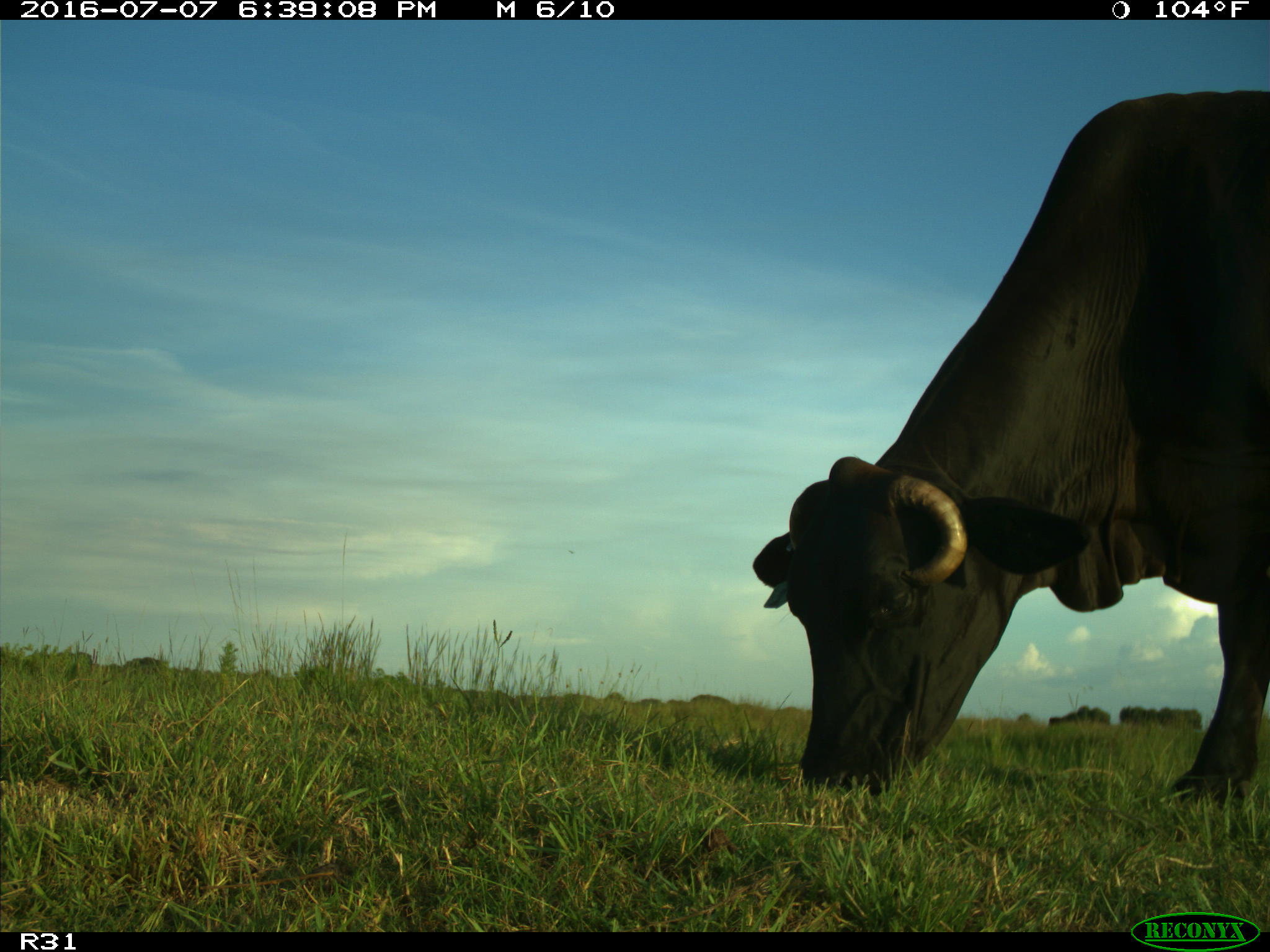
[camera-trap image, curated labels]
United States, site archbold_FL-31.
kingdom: Animalia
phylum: Chordata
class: Mammalia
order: Artiodactyla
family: Bovidae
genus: Bos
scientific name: Bos taurus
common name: domestic cow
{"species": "Bos taurus (domestic cow)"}